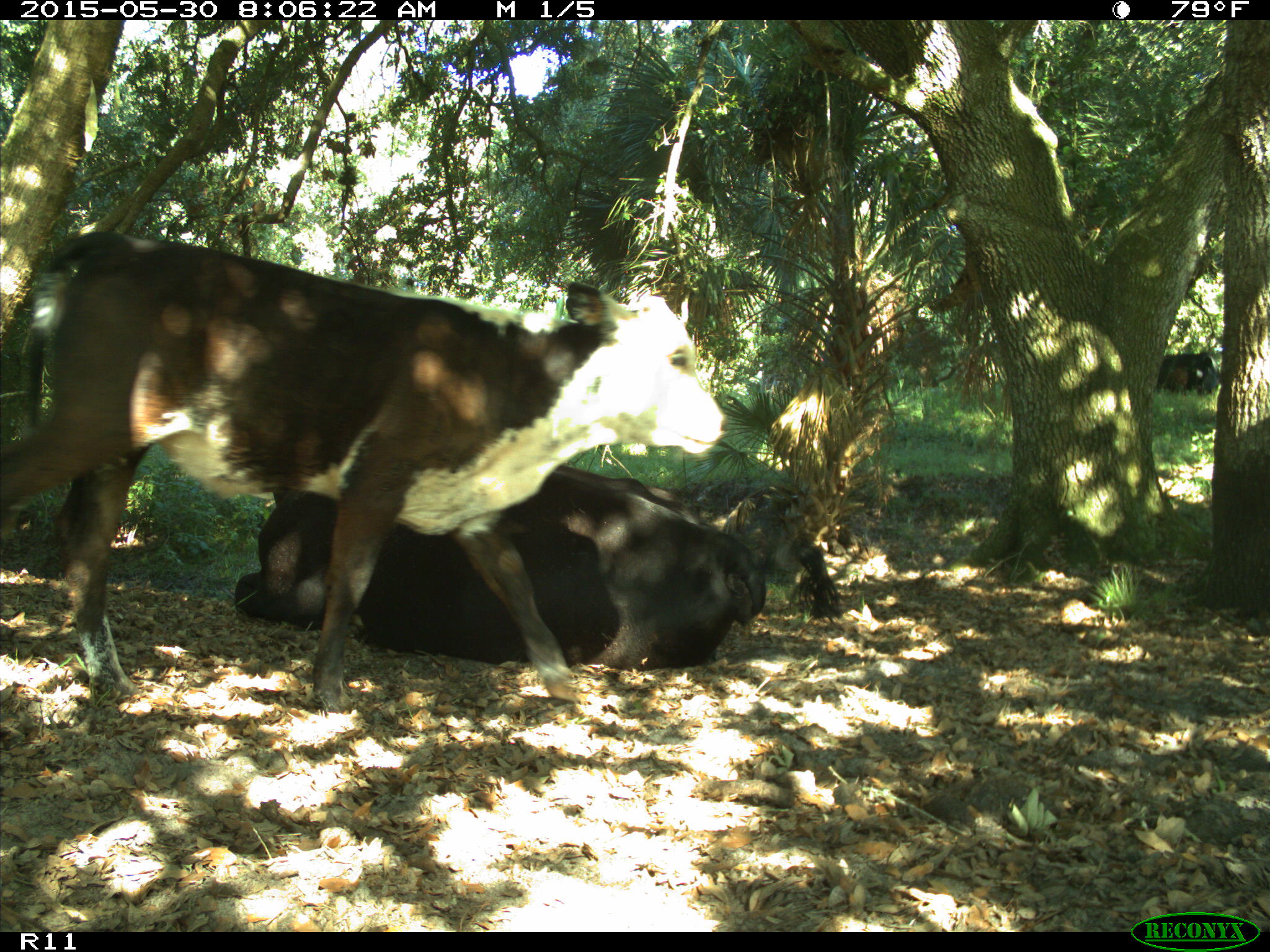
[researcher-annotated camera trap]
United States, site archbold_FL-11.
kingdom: Animalia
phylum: Chordata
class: Mammalia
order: Artiodactyla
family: Bovidae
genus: Bos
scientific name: Bos taurus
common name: domestic cow